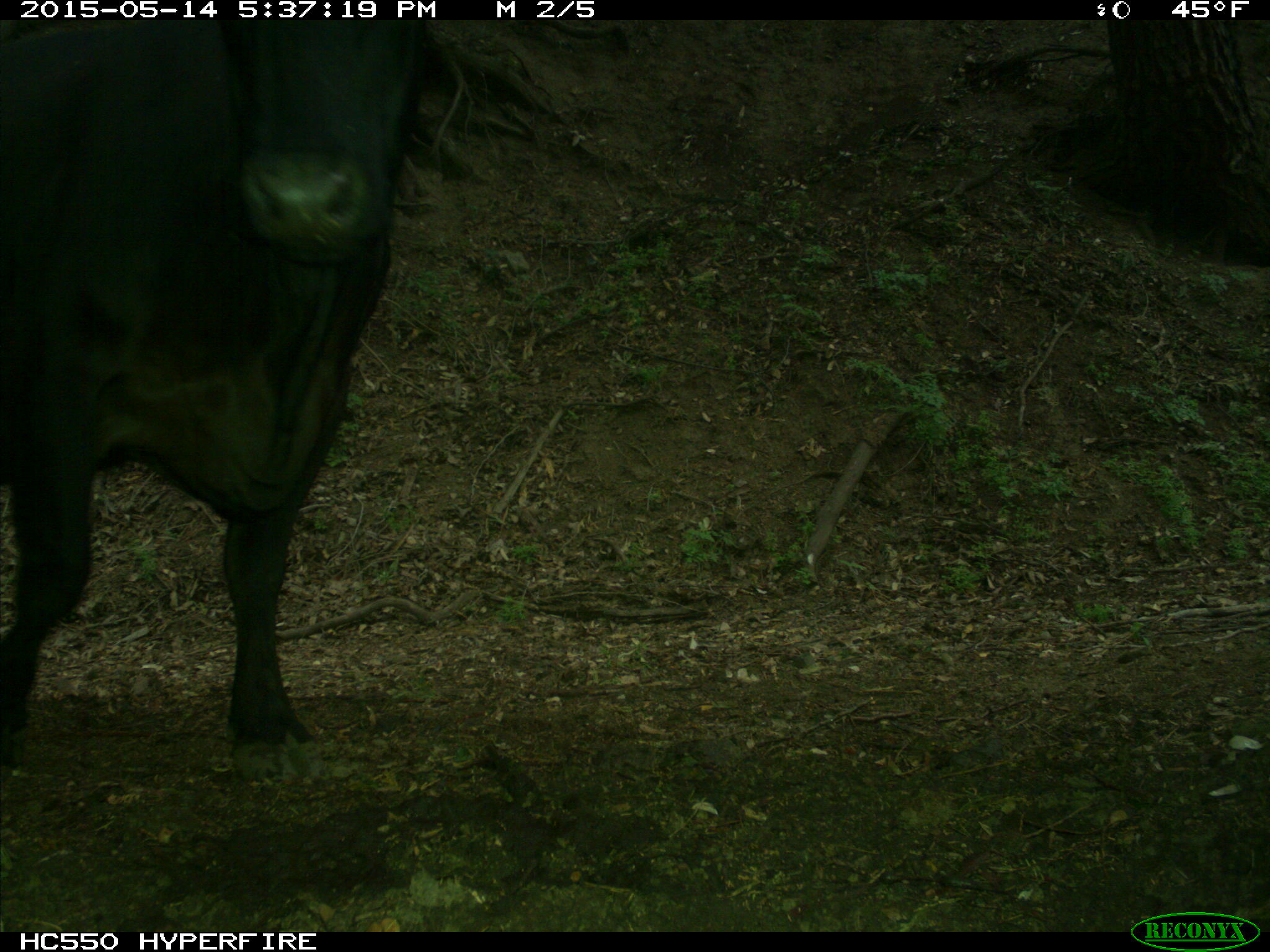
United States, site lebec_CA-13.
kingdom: Animalia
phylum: Chordata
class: Mammalia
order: Artiodactyla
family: Bovidae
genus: Bos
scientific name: Bos taurus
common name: domestic cow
Bos taurus (domestic cow).